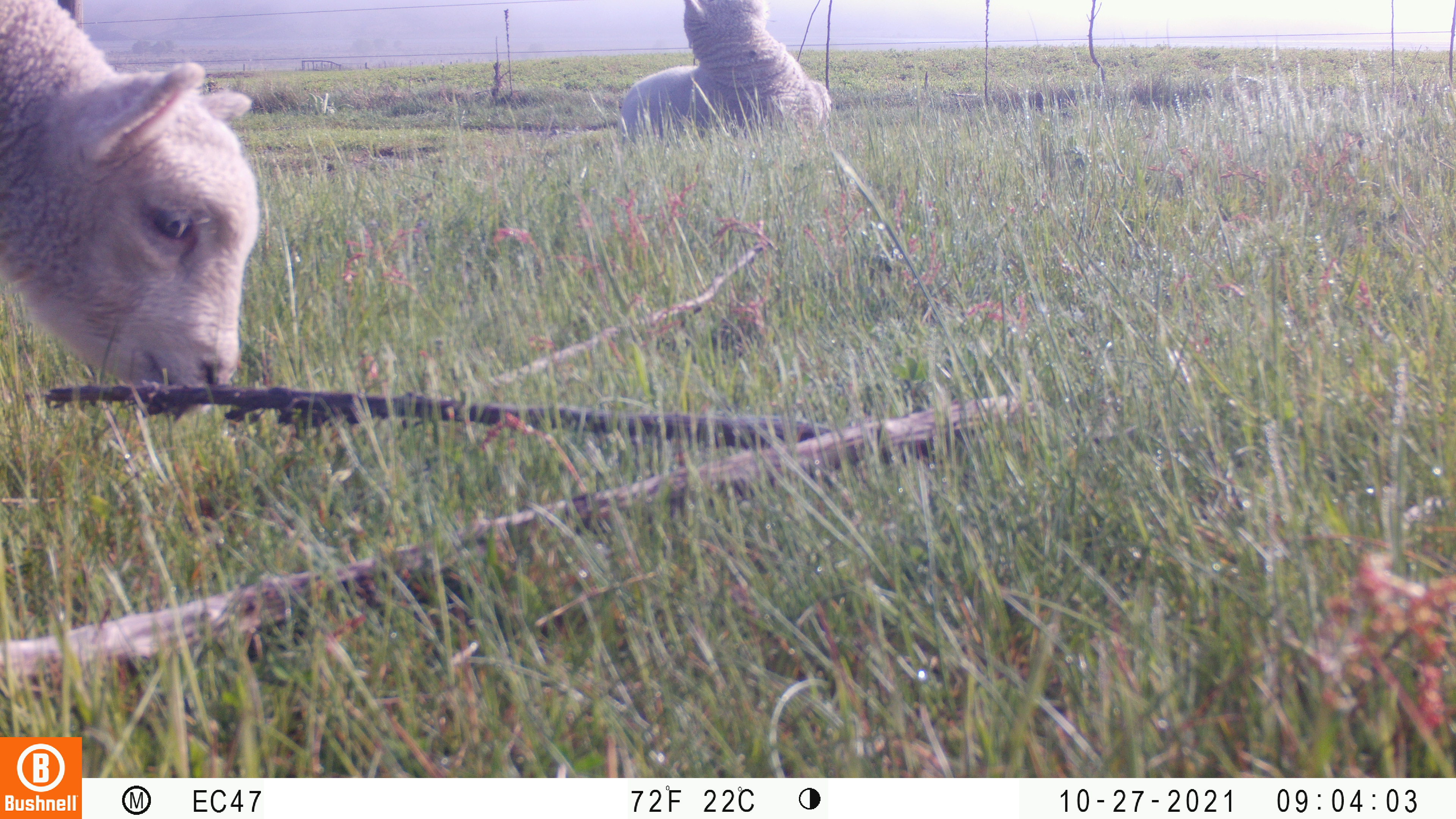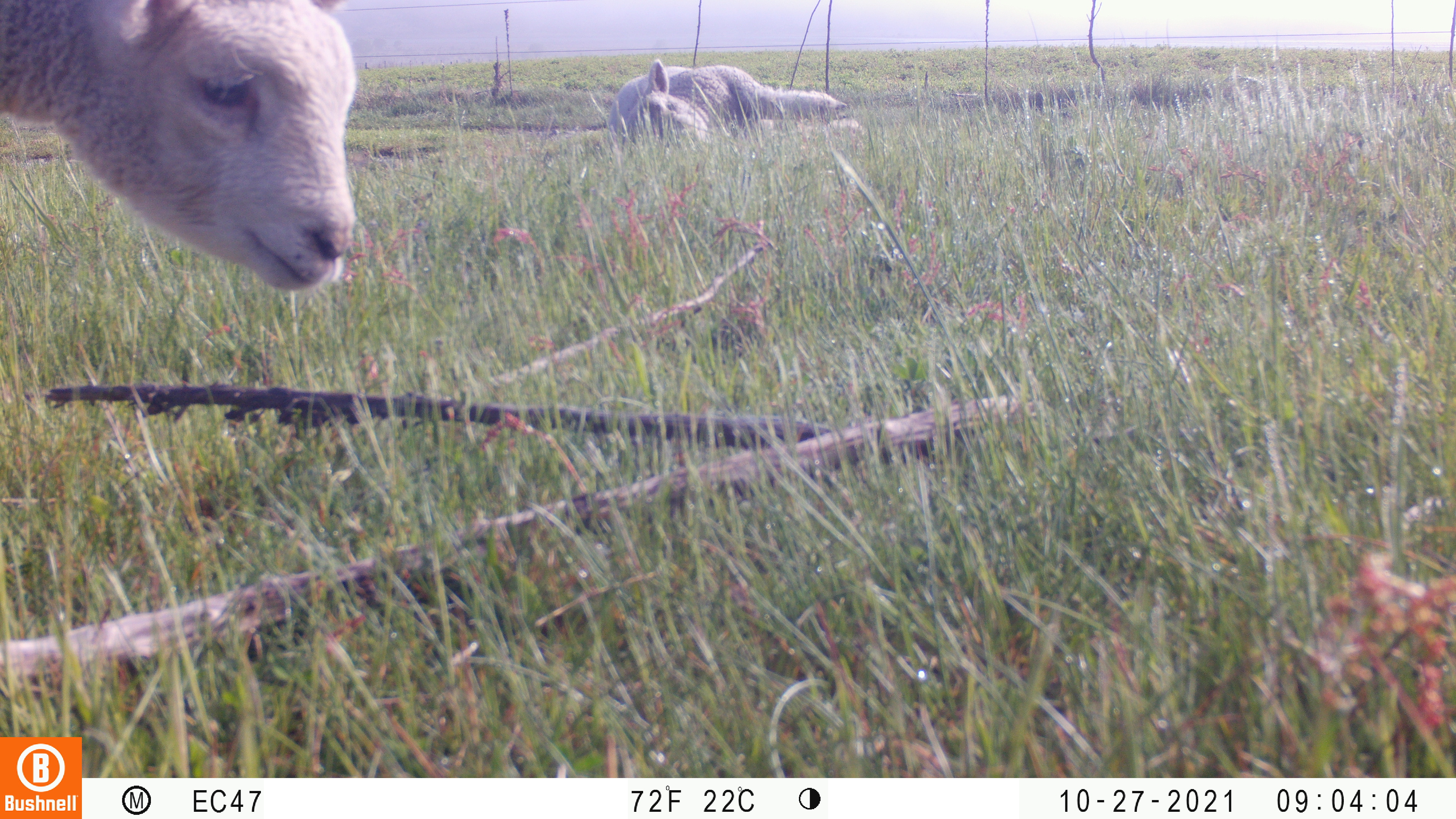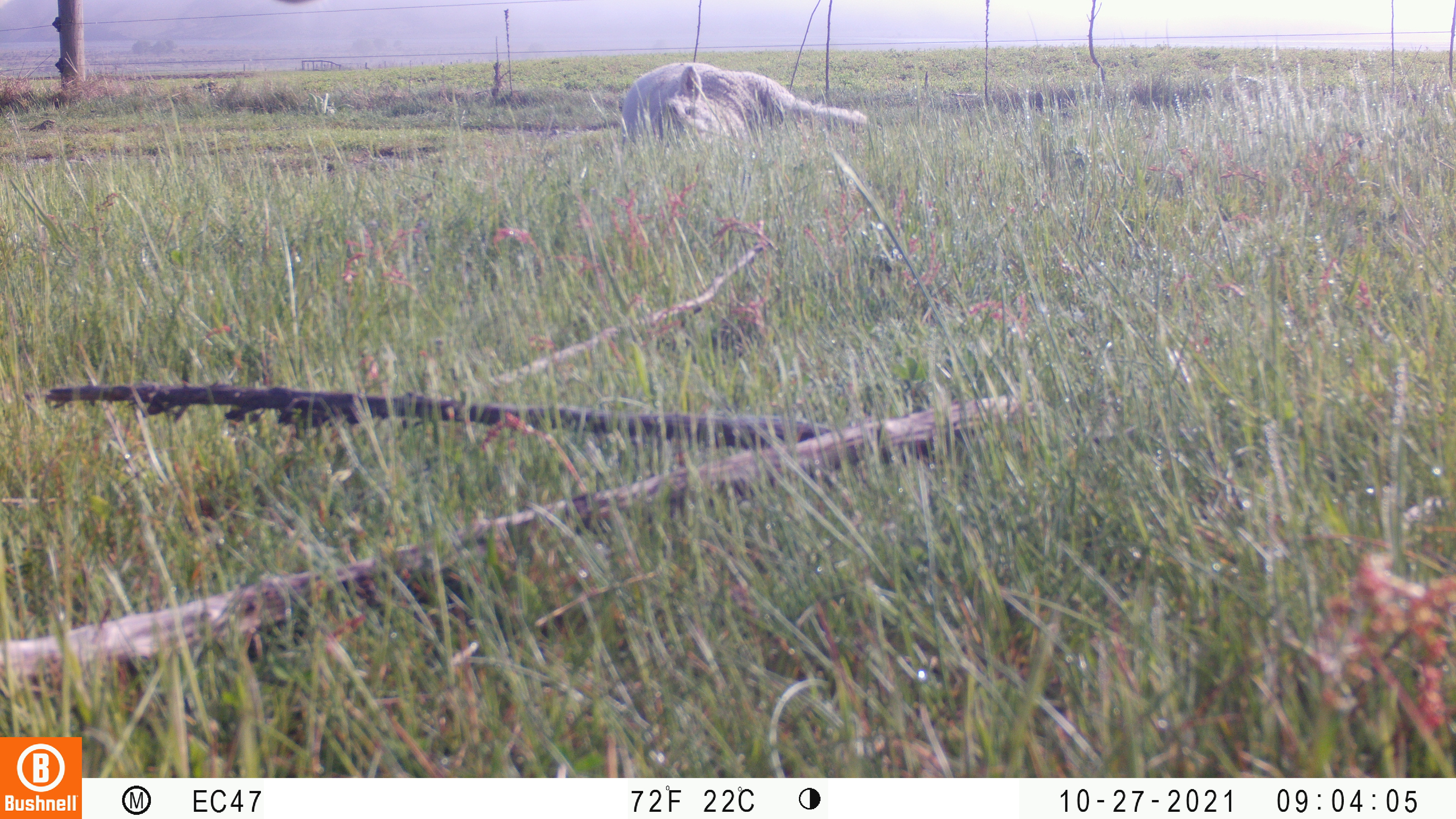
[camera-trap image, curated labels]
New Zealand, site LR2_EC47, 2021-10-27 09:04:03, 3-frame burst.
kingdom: Animalia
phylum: Chordata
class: Mammalia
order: Artiodactyla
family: Bovidae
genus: Bos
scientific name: Bos taurus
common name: domestic cow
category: cow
Cow (domestic cow) (Bos taurus).